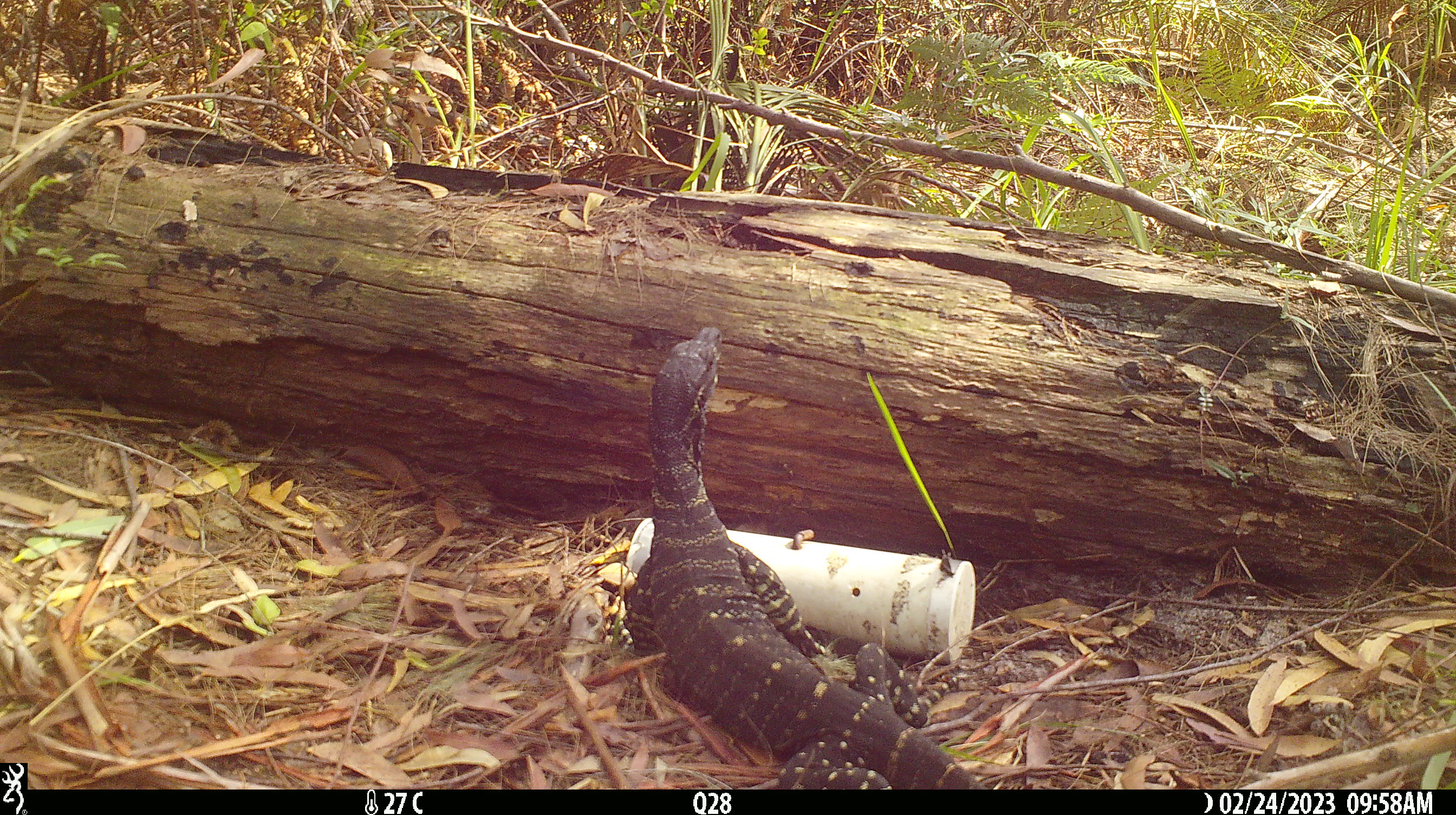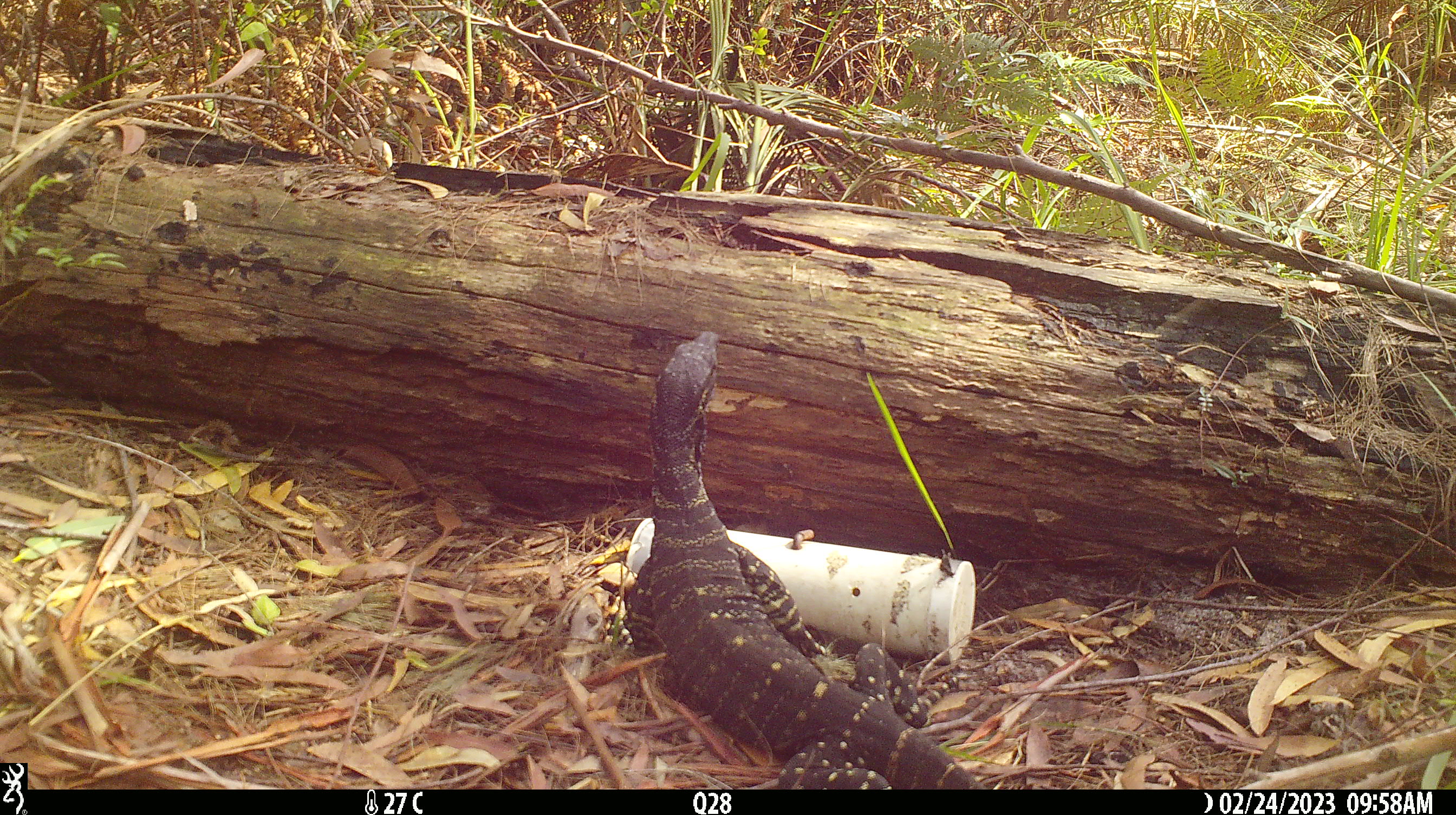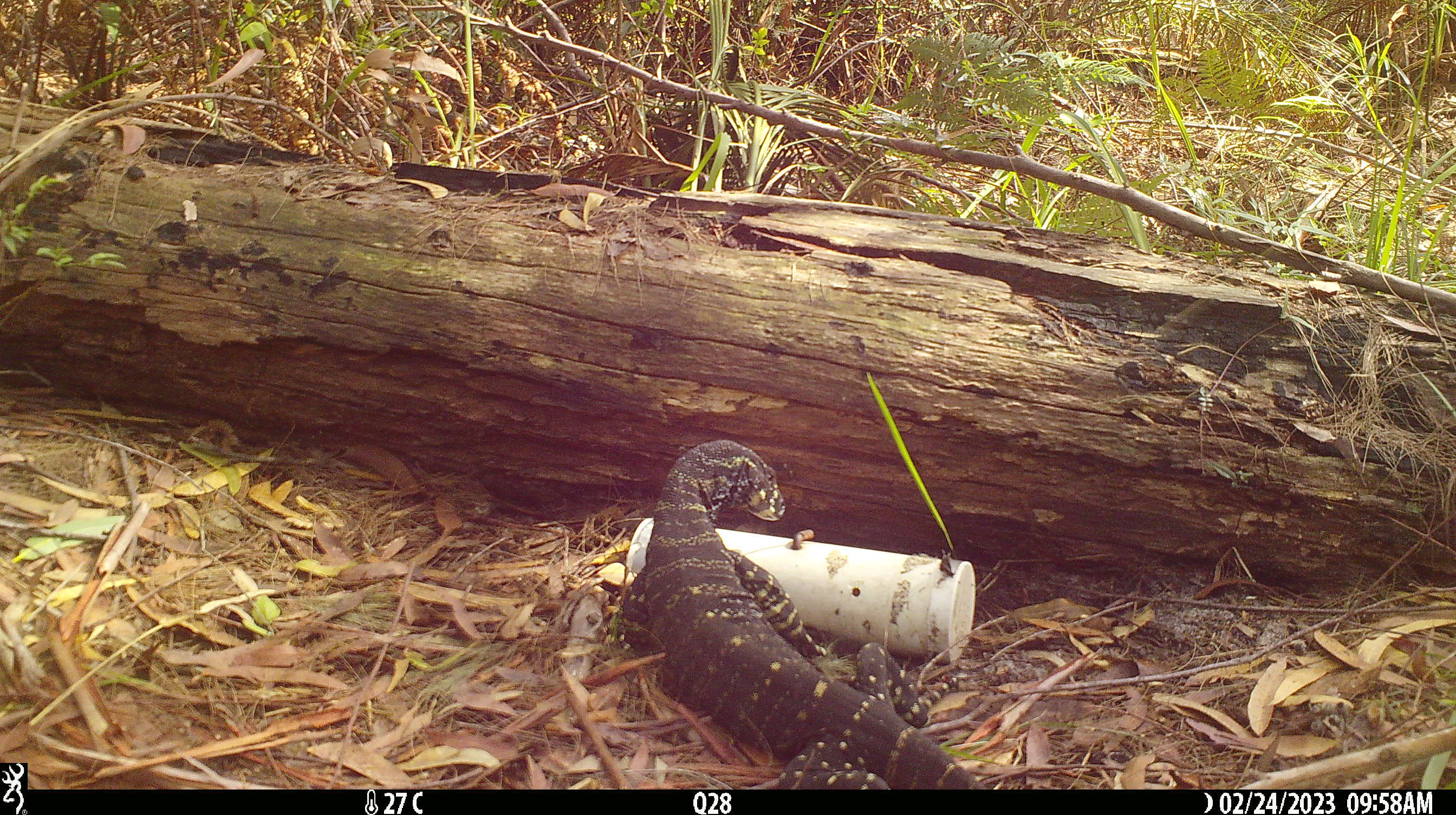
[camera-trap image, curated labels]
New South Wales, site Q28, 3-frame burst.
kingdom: Animalia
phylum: Chordata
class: Reptilia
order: Squamata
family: Varanidae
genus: Varanus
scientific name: Varanus varius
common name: lace monitor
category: goanna